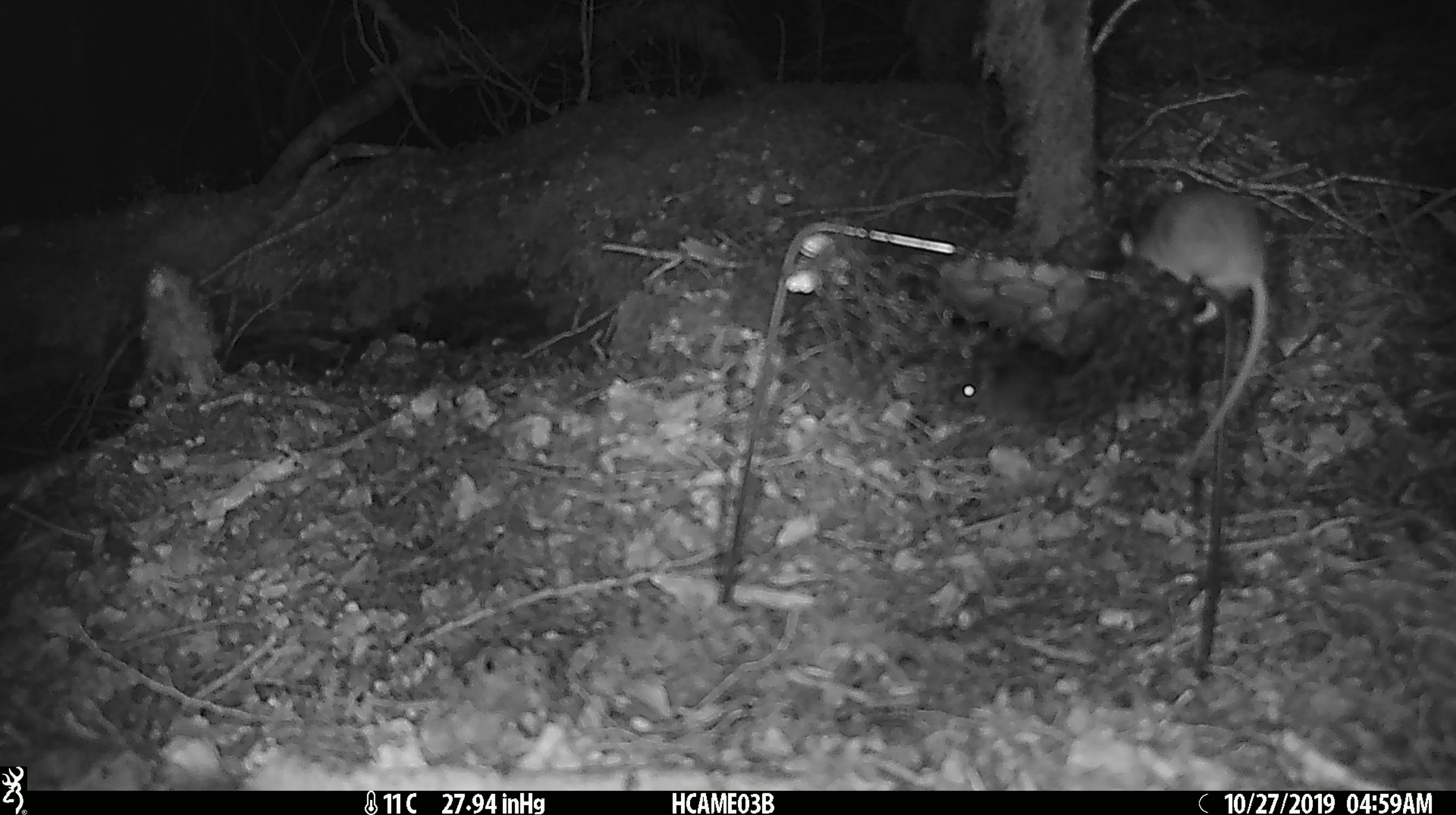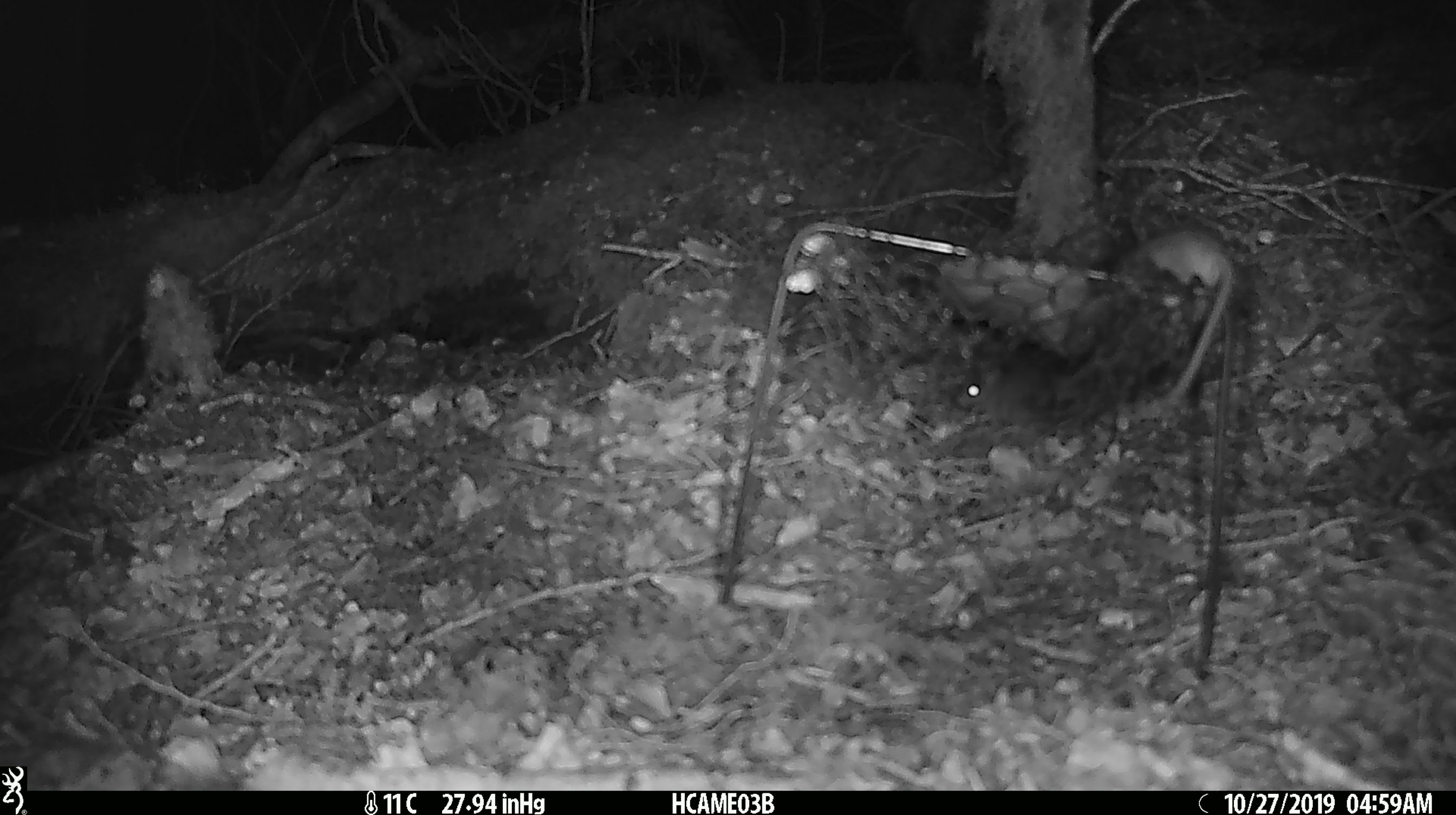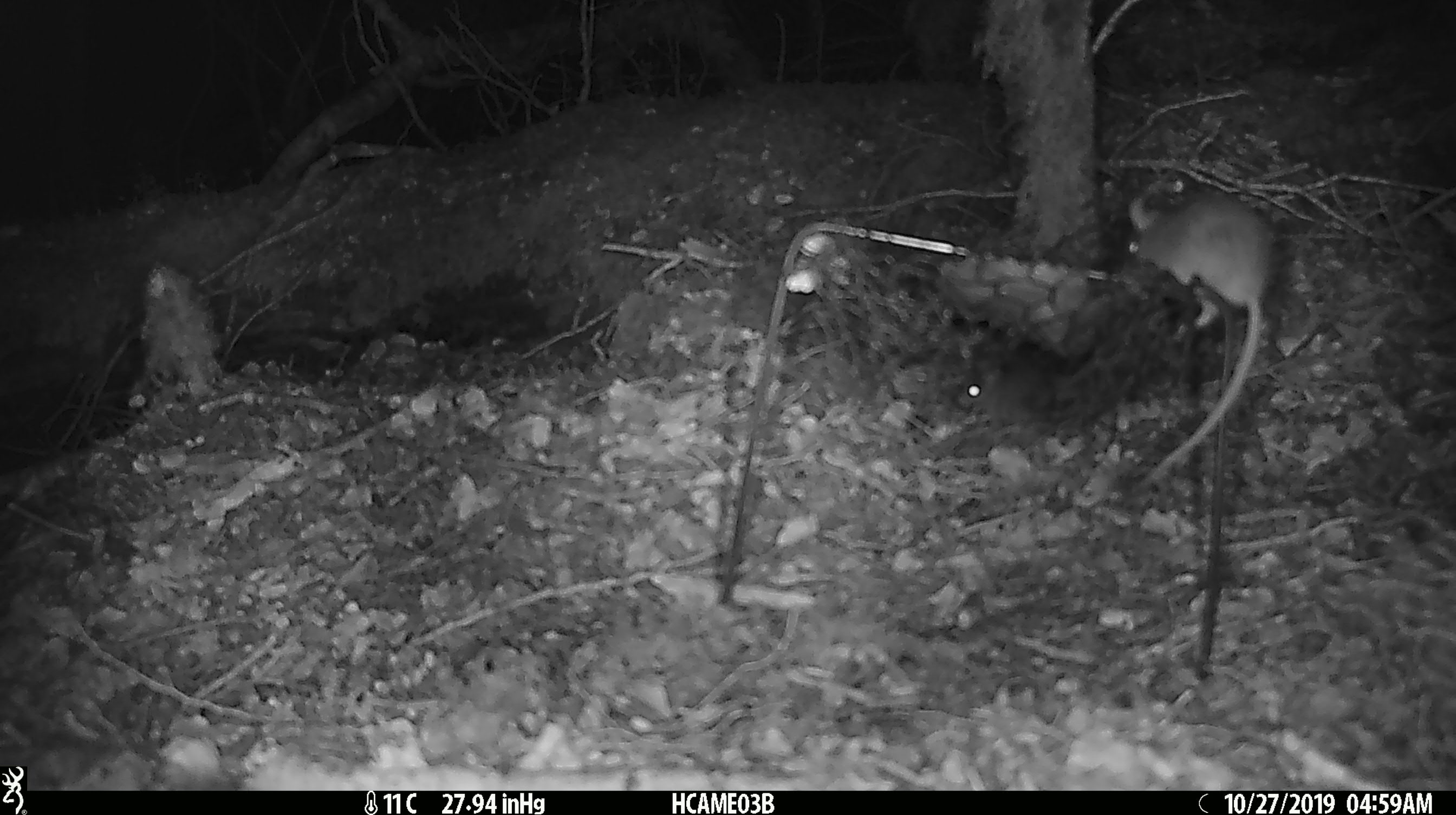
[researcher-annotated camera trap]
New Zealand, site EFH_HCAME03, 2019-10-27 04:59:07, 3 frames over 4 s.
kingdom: Animalia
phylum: Chordata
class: Mammalia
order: Rodentia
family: Muridae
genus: Mus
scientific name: Mus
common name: mouse